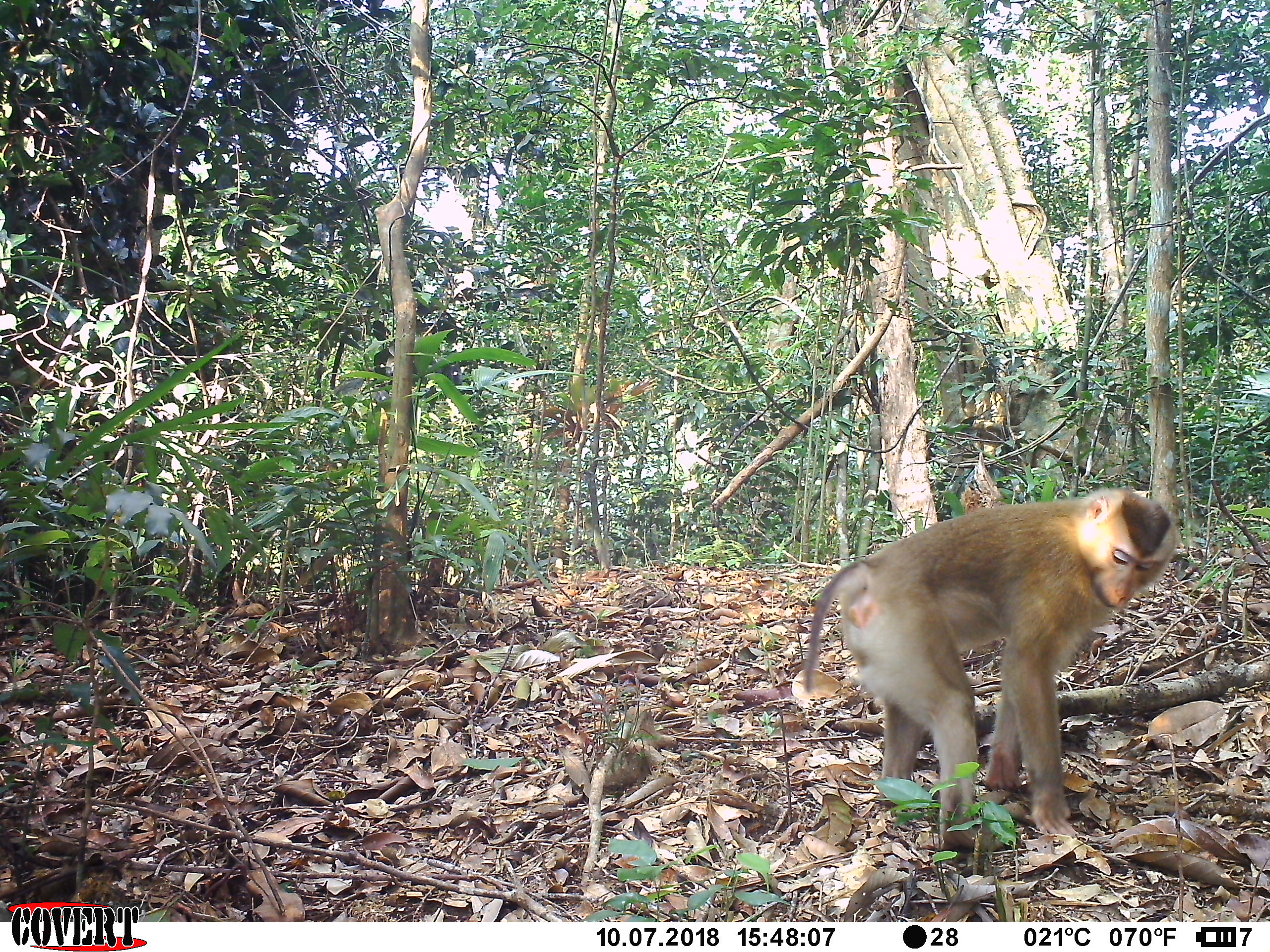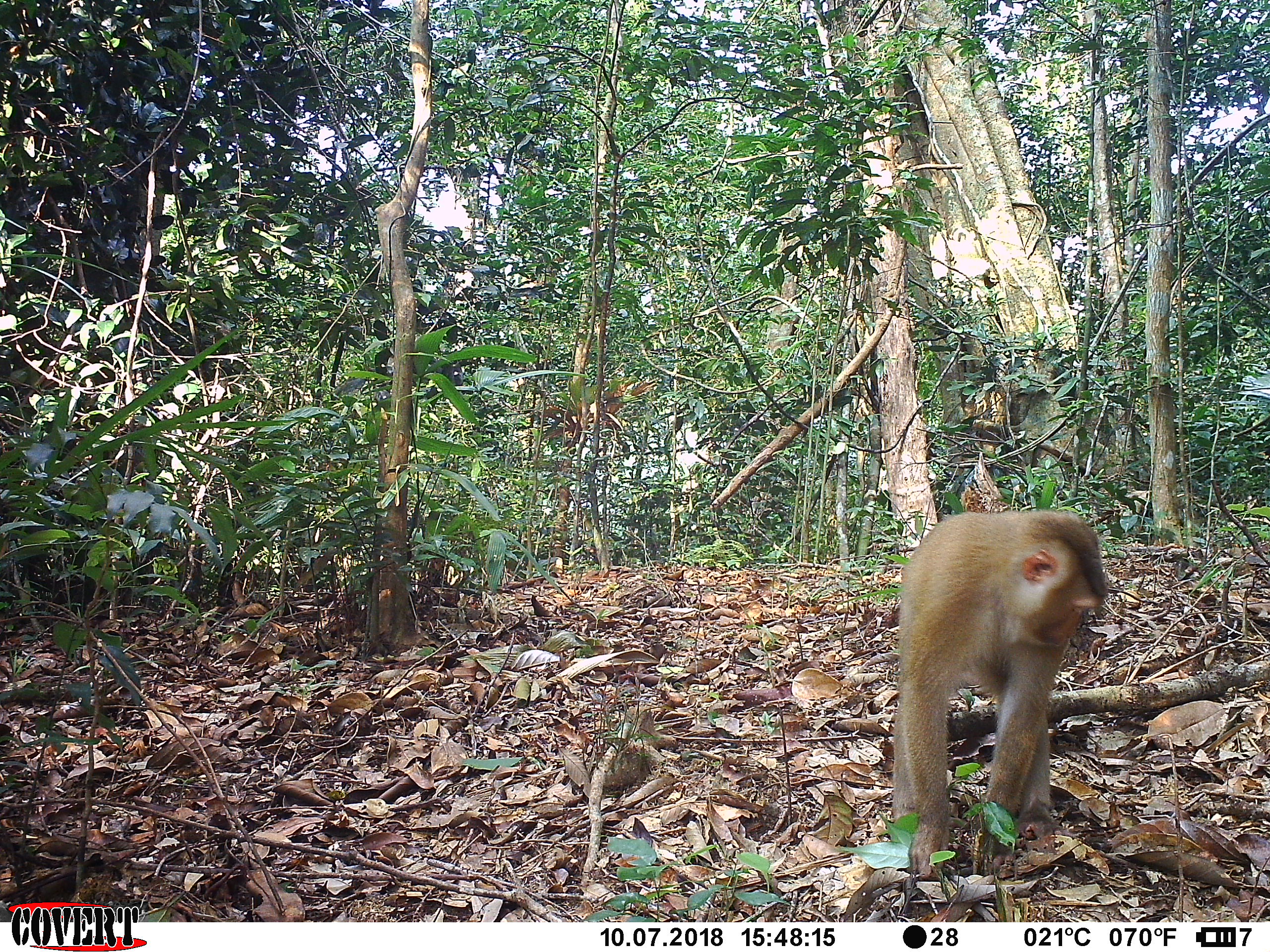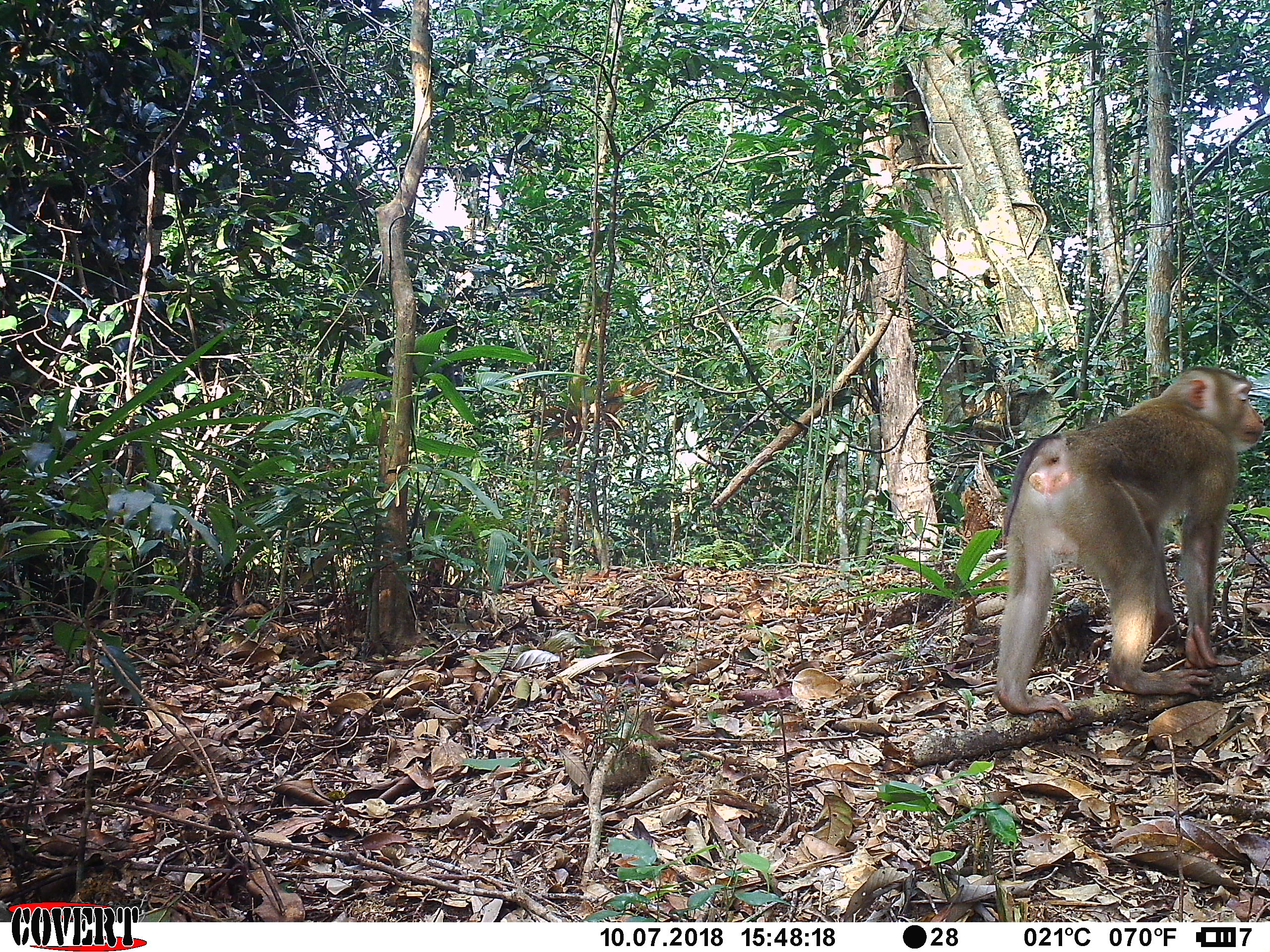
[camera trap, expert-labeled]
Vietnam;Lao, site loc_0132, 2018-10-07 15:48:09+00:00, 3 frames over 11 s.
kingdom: Animalia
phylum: Chordata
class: Mammalia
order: Primates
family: Cercopithecidae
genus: Macaca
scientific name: Macaca nemestrina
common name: pig-tailed macaque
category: pig tailed macaque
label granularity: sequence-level